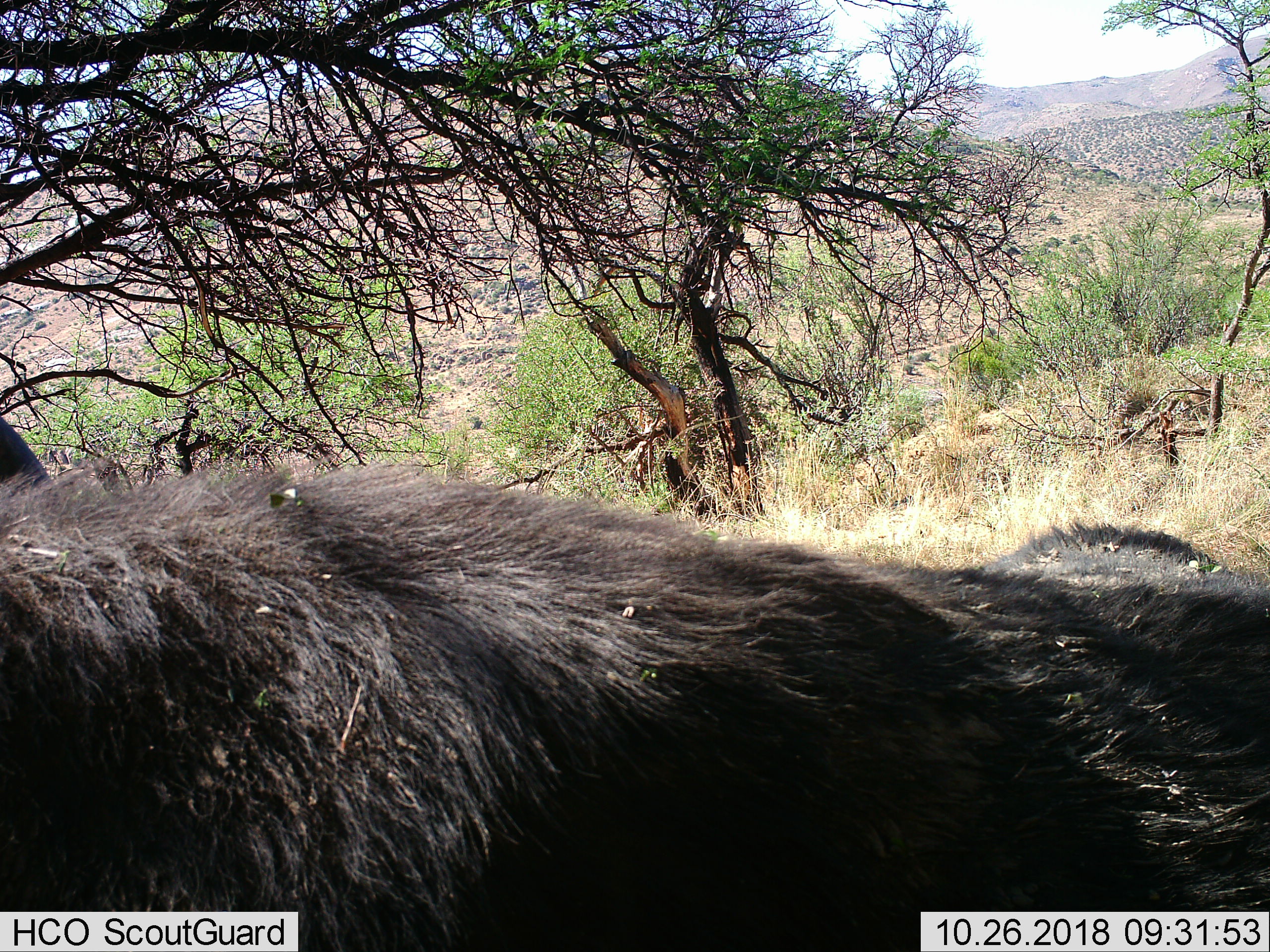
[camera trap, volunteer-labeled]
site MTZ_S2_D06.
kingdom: Animalia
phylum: Chordata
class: Mammalia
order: Artiodactyla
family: Bovidae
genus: Syncerus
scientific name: Syncerus caffer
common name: african buffalo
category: buffalo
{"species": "buffalo (african buffalo) (Syncerus caffer)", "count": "1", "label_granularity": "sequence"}